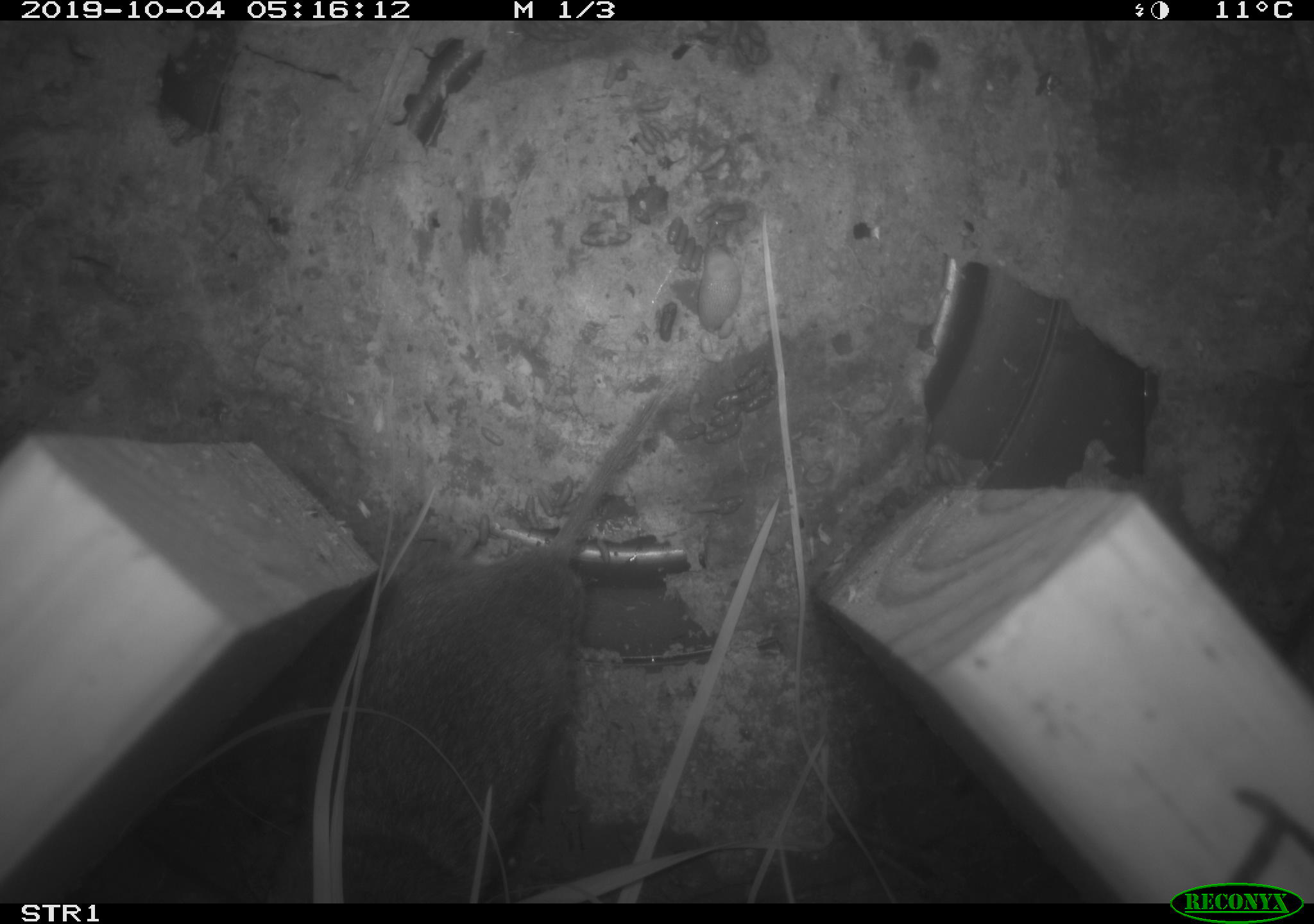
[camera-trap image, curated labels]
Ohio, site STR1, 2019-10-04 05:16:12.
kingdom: Animalia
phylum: Chordata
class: Mammalia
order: Rodentia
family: Cricetidae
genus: Microtus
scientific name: Microtus pennsylvanicus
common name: meadow vole